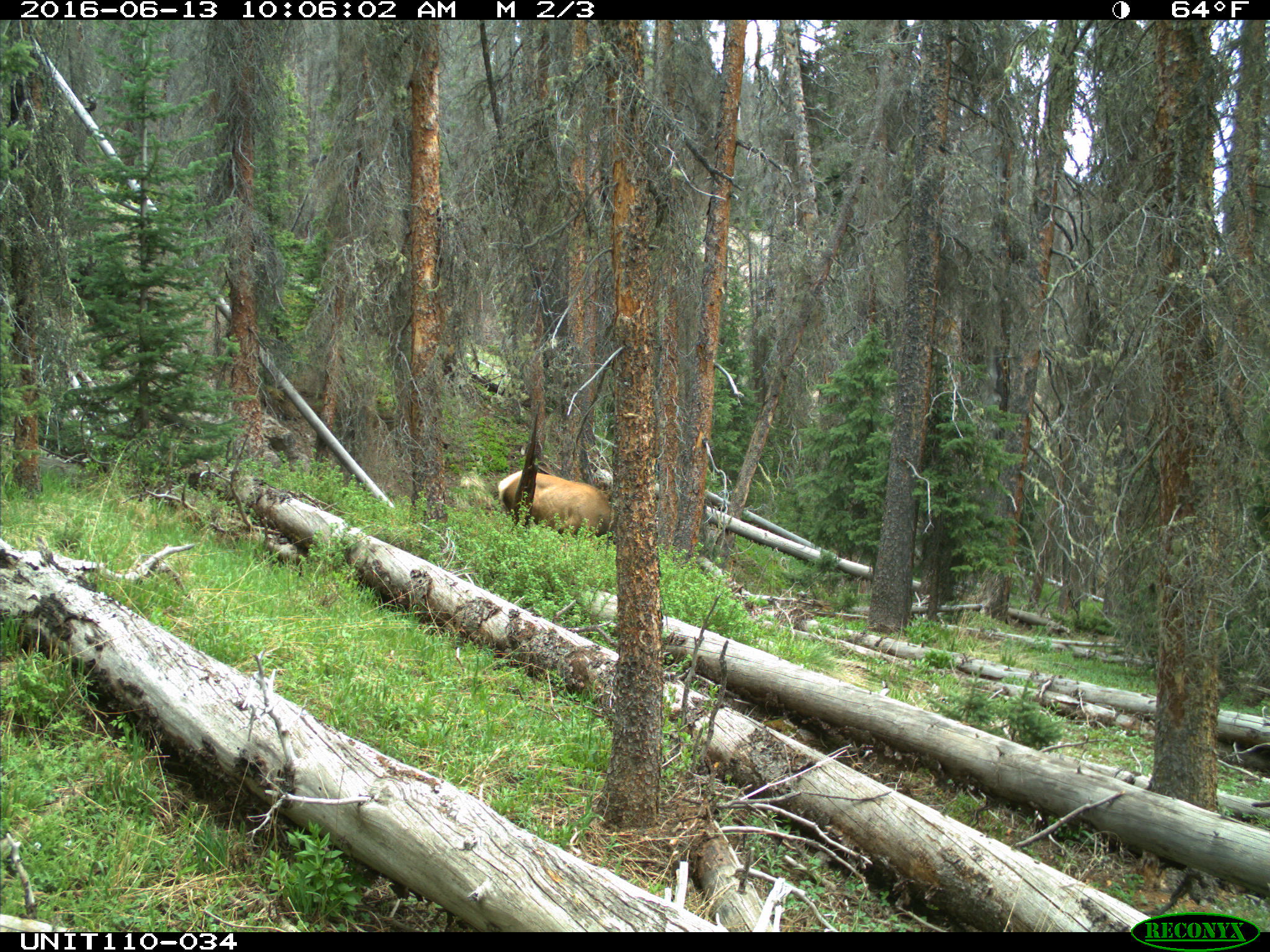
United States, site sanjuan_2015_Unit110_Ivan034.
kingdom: Animalia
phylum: Chordata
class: Mammalia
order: Artiodactyla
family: Cervidae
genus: Cervus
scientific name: Cervus elaphus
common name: red deer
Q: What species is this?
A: Cervus elaphus (red deer).